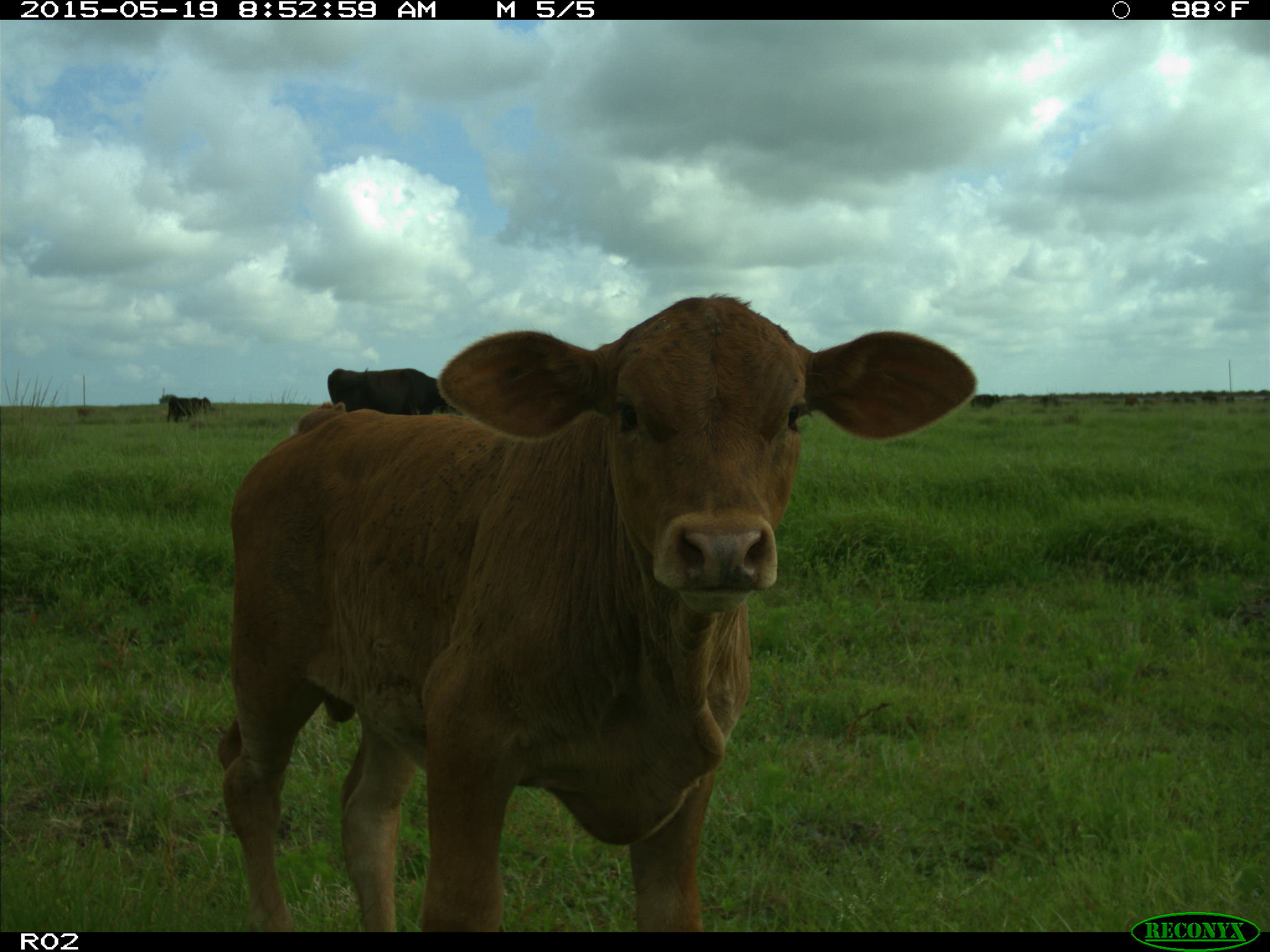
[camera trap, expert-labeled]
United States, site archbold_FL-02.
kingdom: Animalia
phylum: Chordata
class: Mammalia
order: Artiodactyla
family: Bovidae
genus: Bos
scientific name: Bos taurus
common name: domestic cow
Bos taurus (domestic cow).